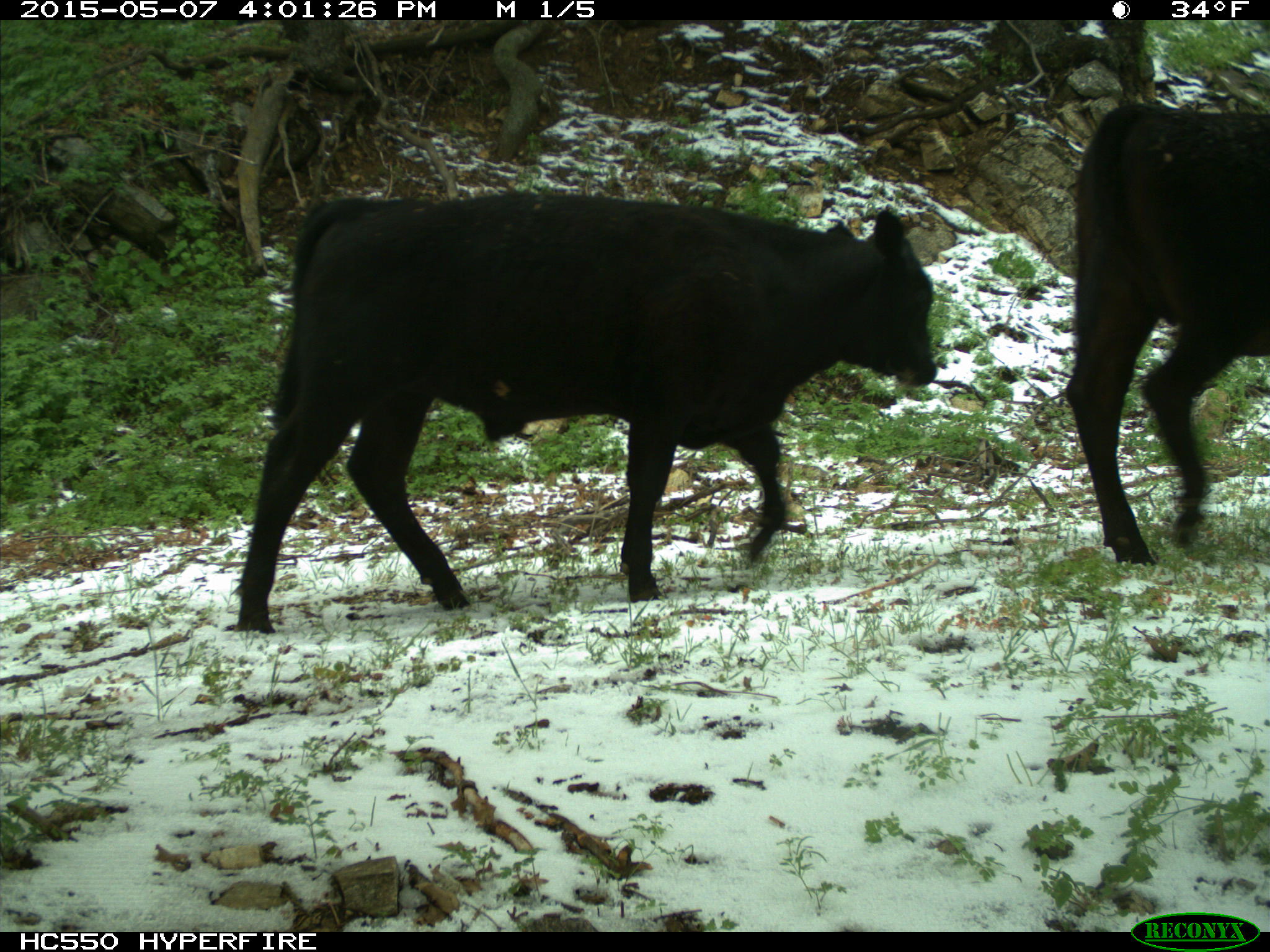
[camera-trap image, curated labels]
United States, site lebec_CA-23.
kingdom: Animalia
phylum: Chordata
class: Mammalia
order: Artiodactyla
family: Bovidae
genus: Bos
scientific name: Bos taurus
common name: domestic cow